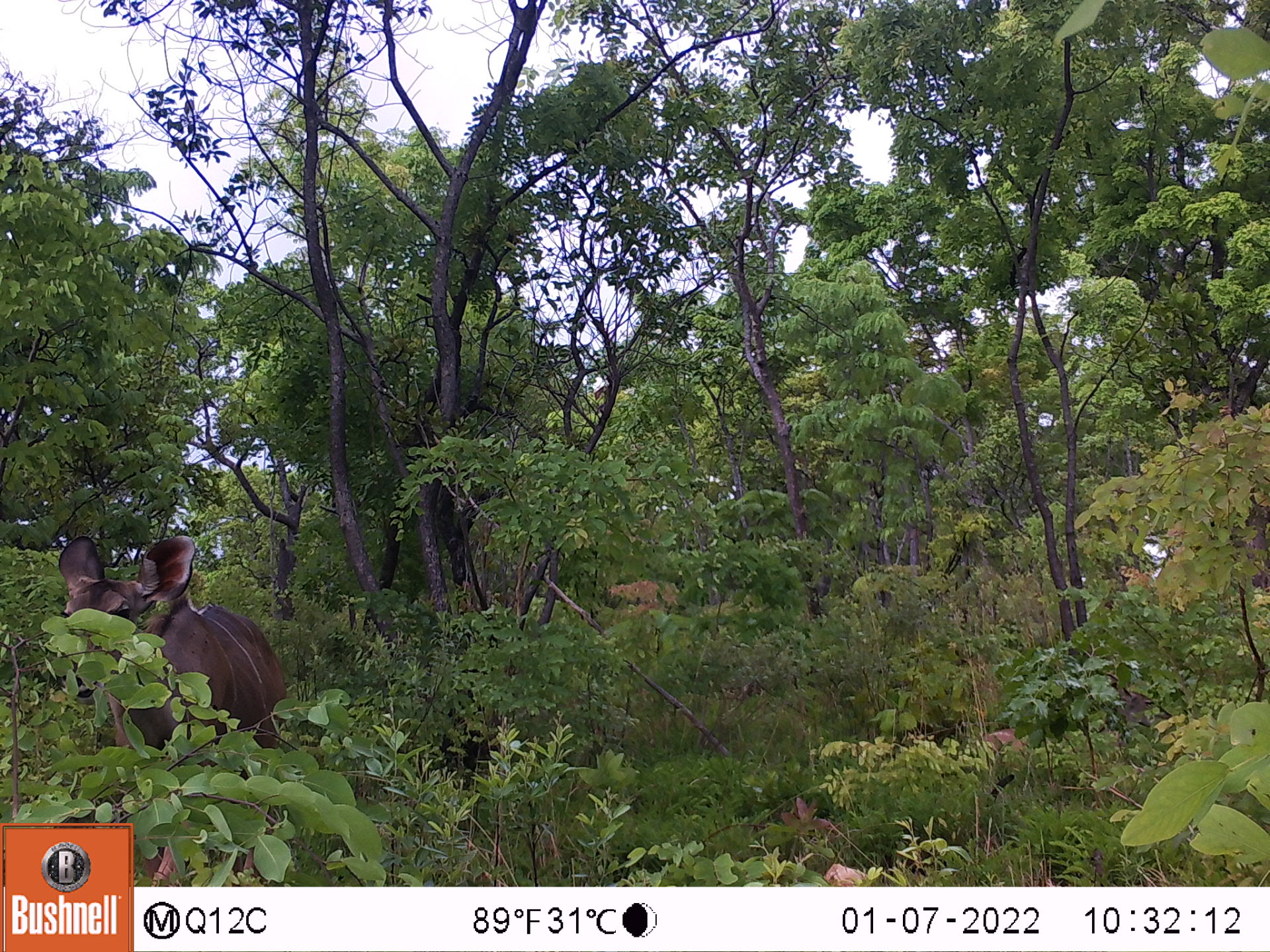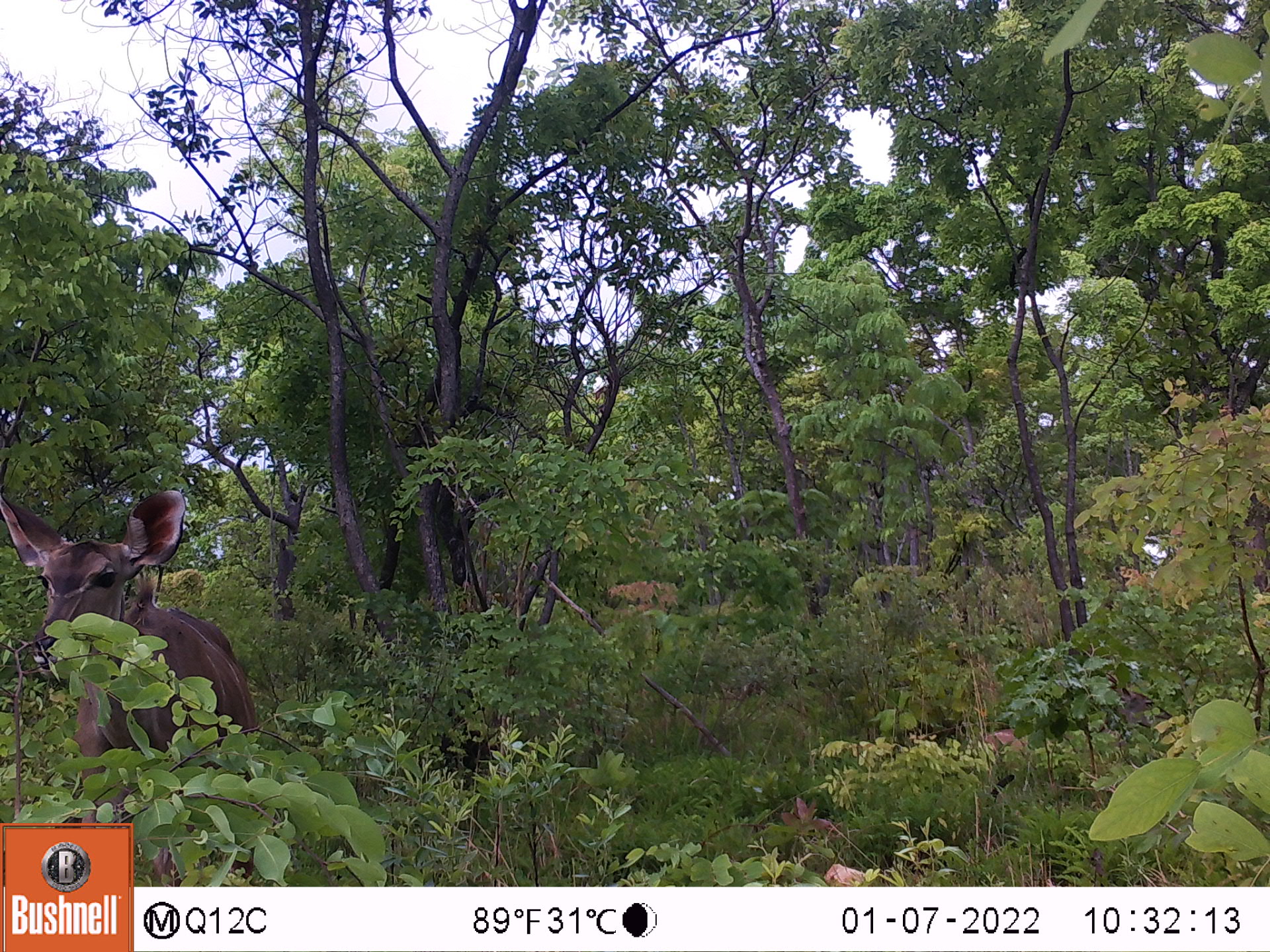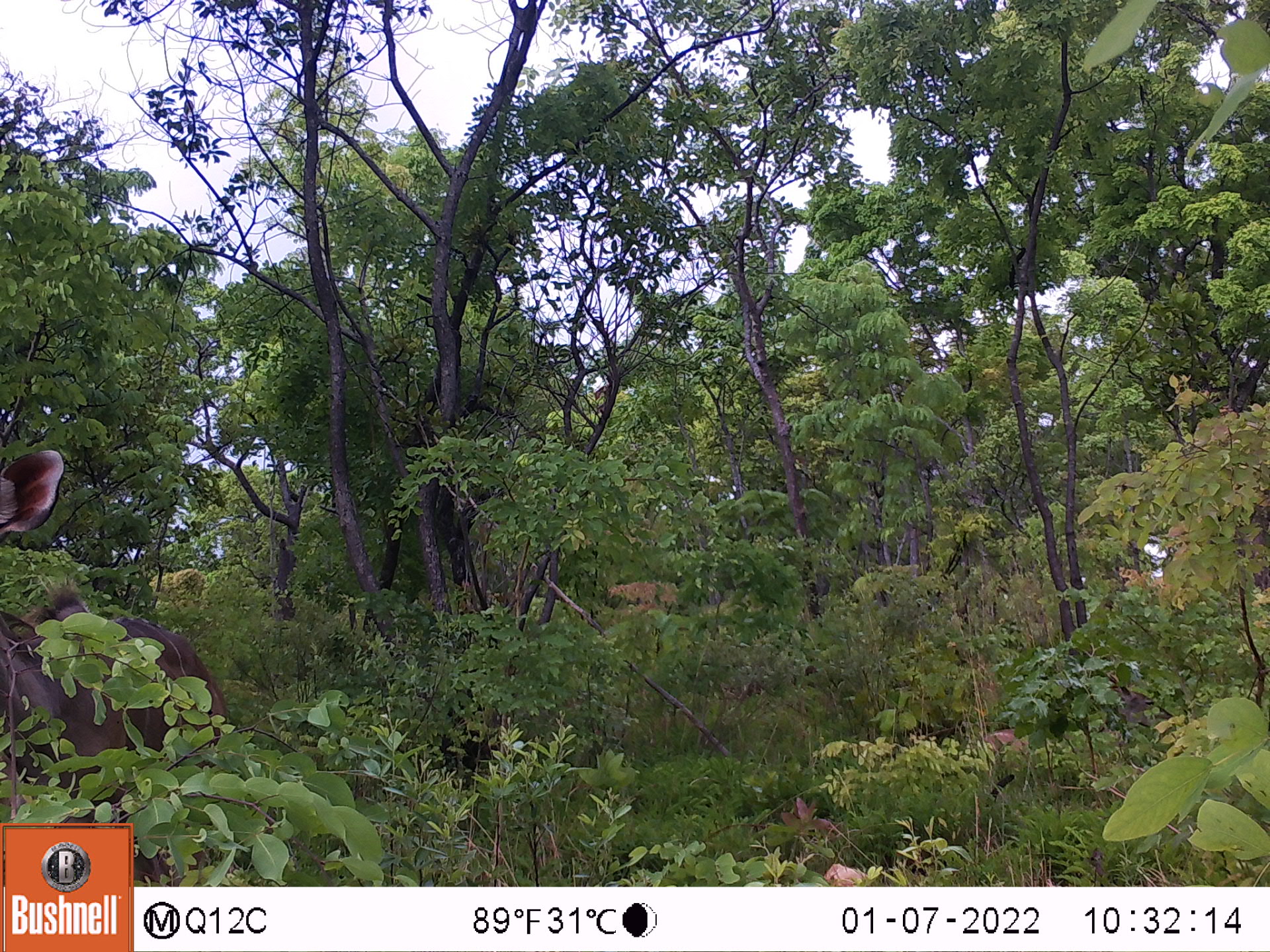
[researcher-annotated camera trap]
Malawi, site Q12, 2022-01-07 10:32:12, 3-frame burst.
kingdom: Animalia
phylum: Chordata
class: Mammalia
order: Artiodactyla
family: Bovidae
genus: Tragelaphus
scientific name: Tragelaphus strepsiceros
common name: greater kudu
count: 1